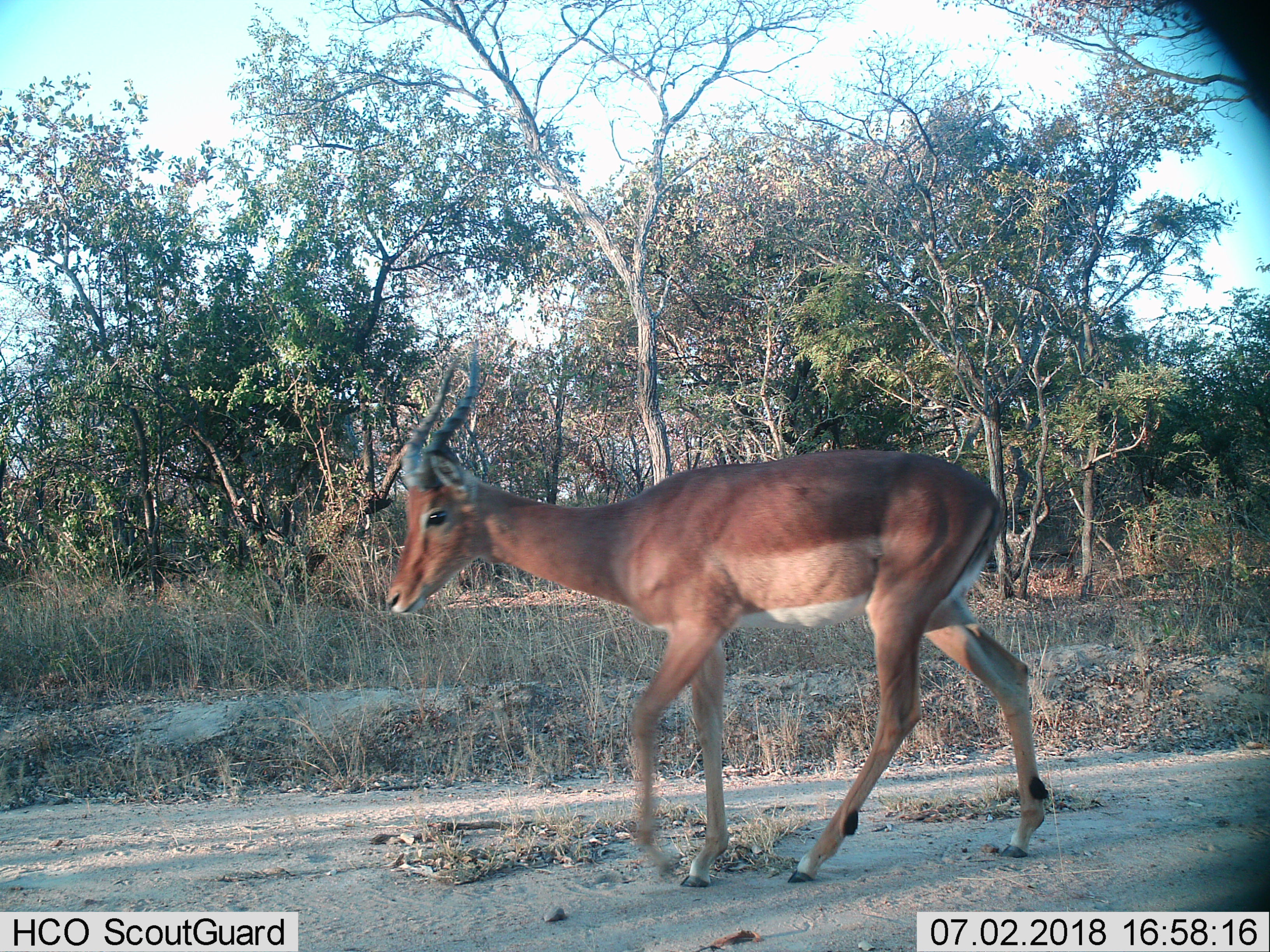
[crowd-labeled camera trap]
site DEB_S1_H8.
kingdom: Animalia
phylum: Chordata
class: Mammalia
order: Artiodactyla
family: Bovidae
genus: Aepyceros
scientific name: Aepyceros melampus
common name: impala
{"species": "impala (Aepyceros melampus)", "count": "1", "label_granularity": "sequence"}